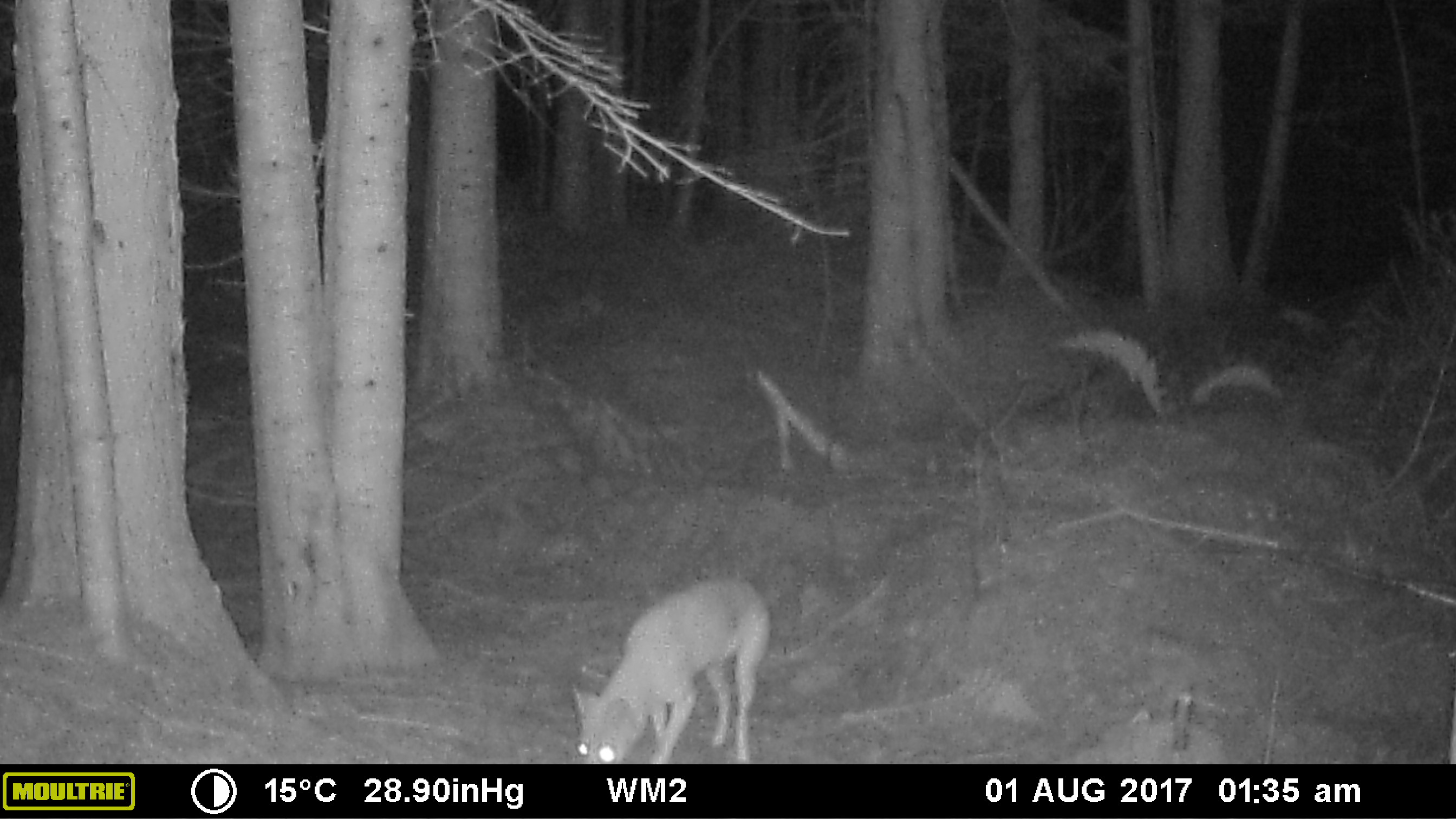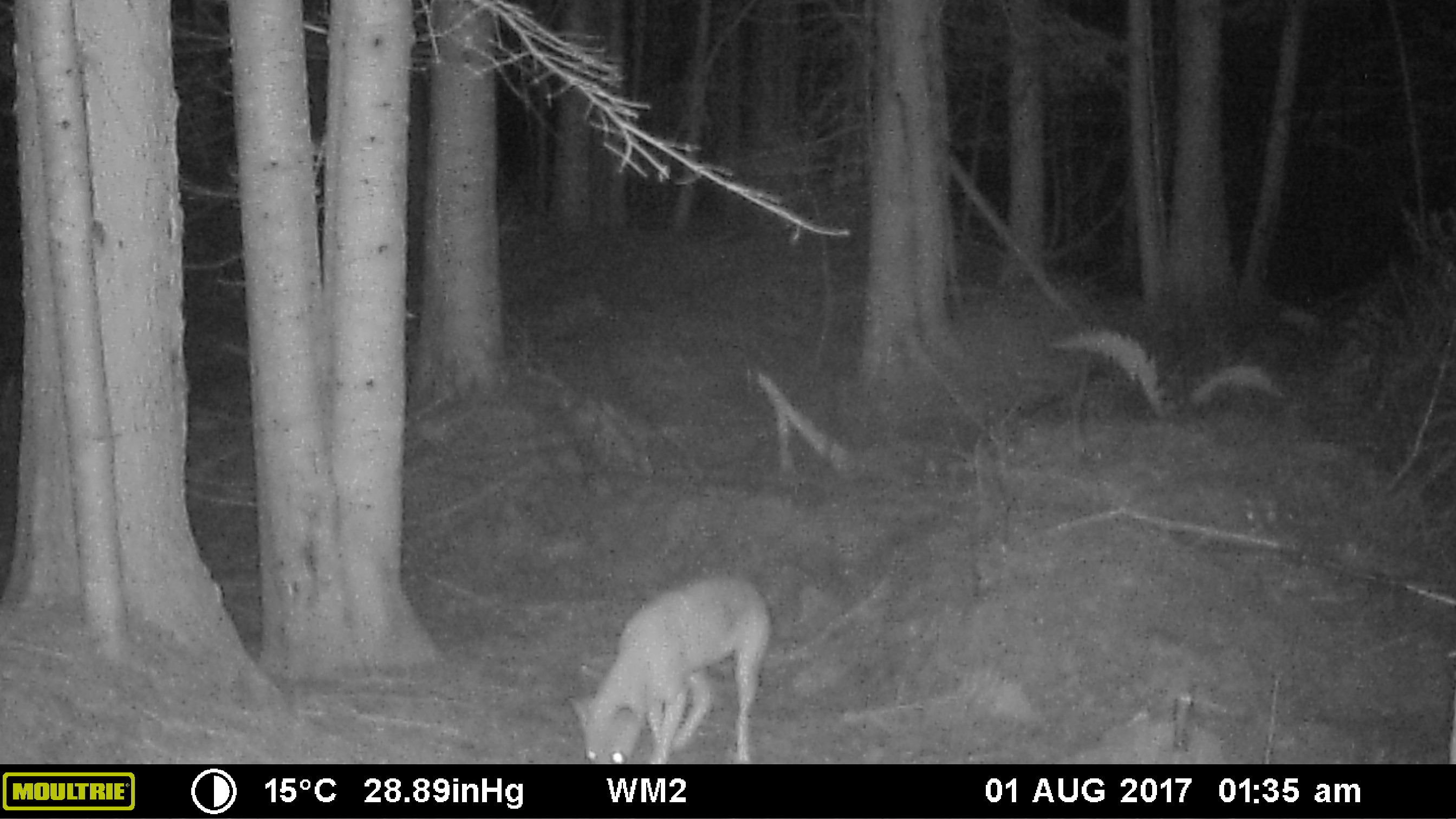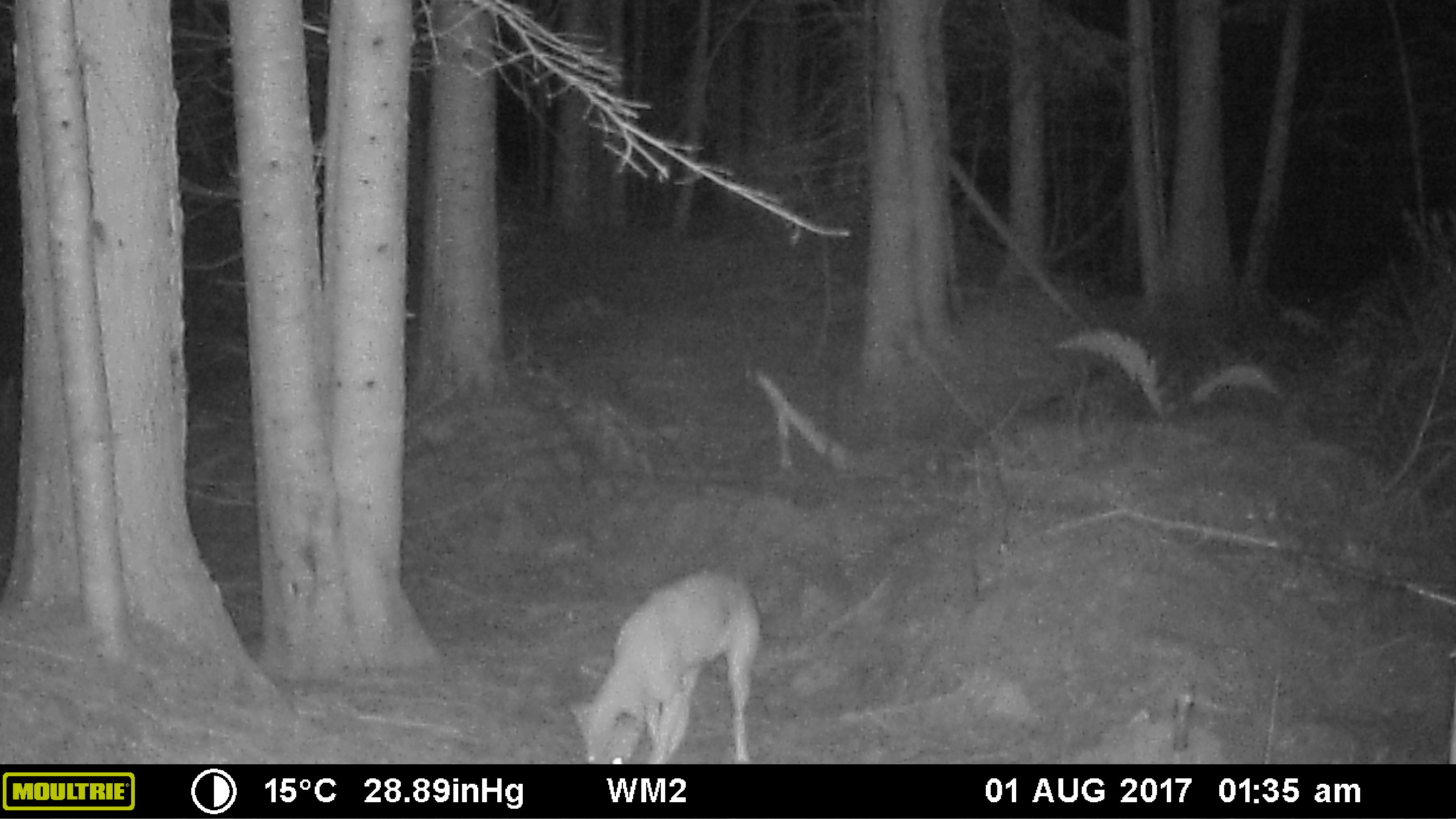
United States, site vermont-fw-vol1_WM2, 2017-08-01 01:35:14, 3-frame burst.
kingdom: Animalia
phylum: Chordata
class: Mammalia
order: Carnivora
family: Canidae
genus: Canis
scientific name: Canis latrans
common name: coyote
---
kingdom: Animalia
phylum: Chordata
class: Mammalia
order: Carnivora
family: Canidae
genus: Urocyon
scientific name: Urocyon cinereoargenteus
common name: gray fox